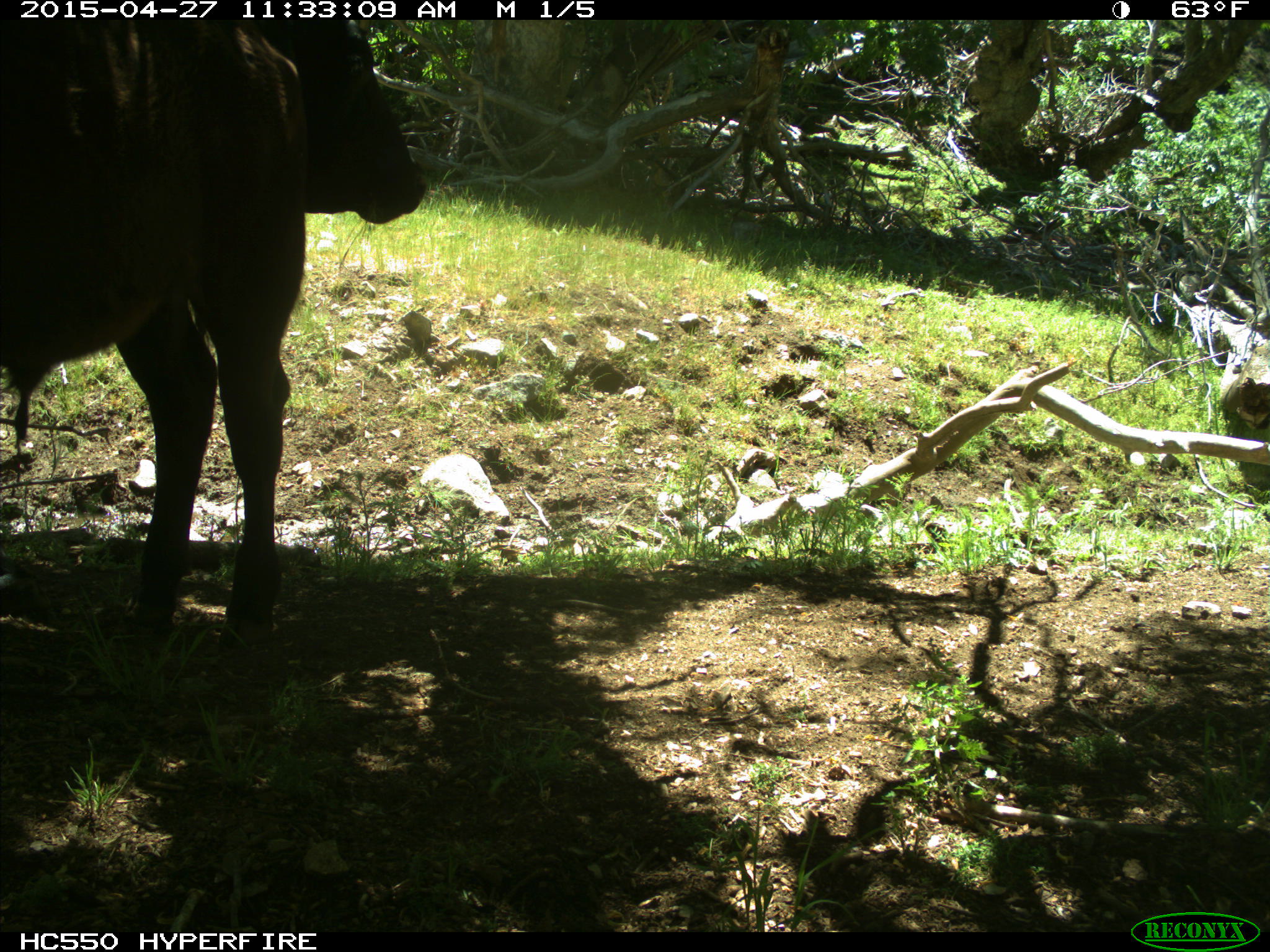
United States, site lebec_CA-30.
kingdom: Animalia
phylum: Chordata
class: Mammalia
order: Artiodactyla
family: Bovidae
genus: Bos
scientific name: Bos taurus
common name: domestic cow